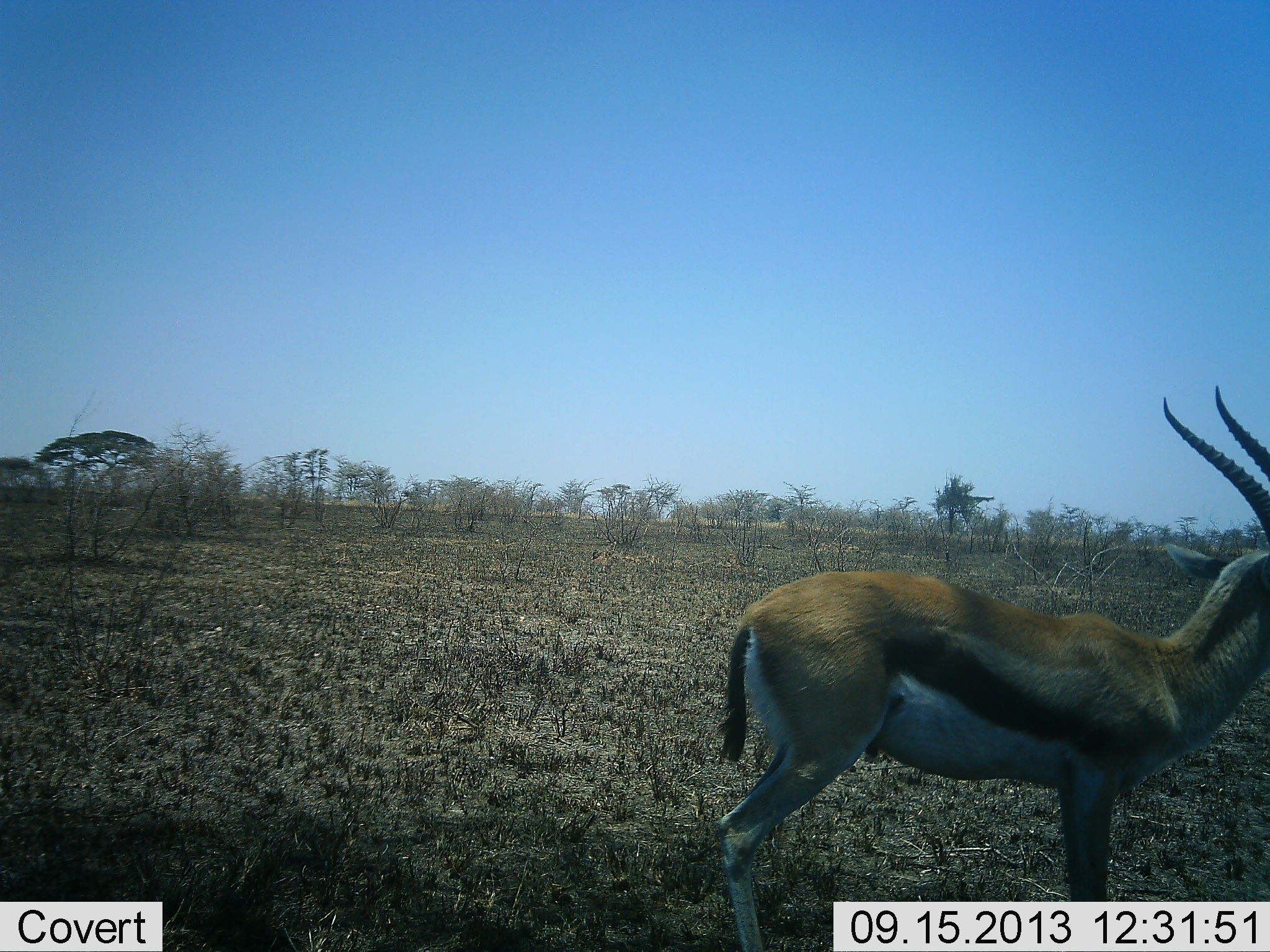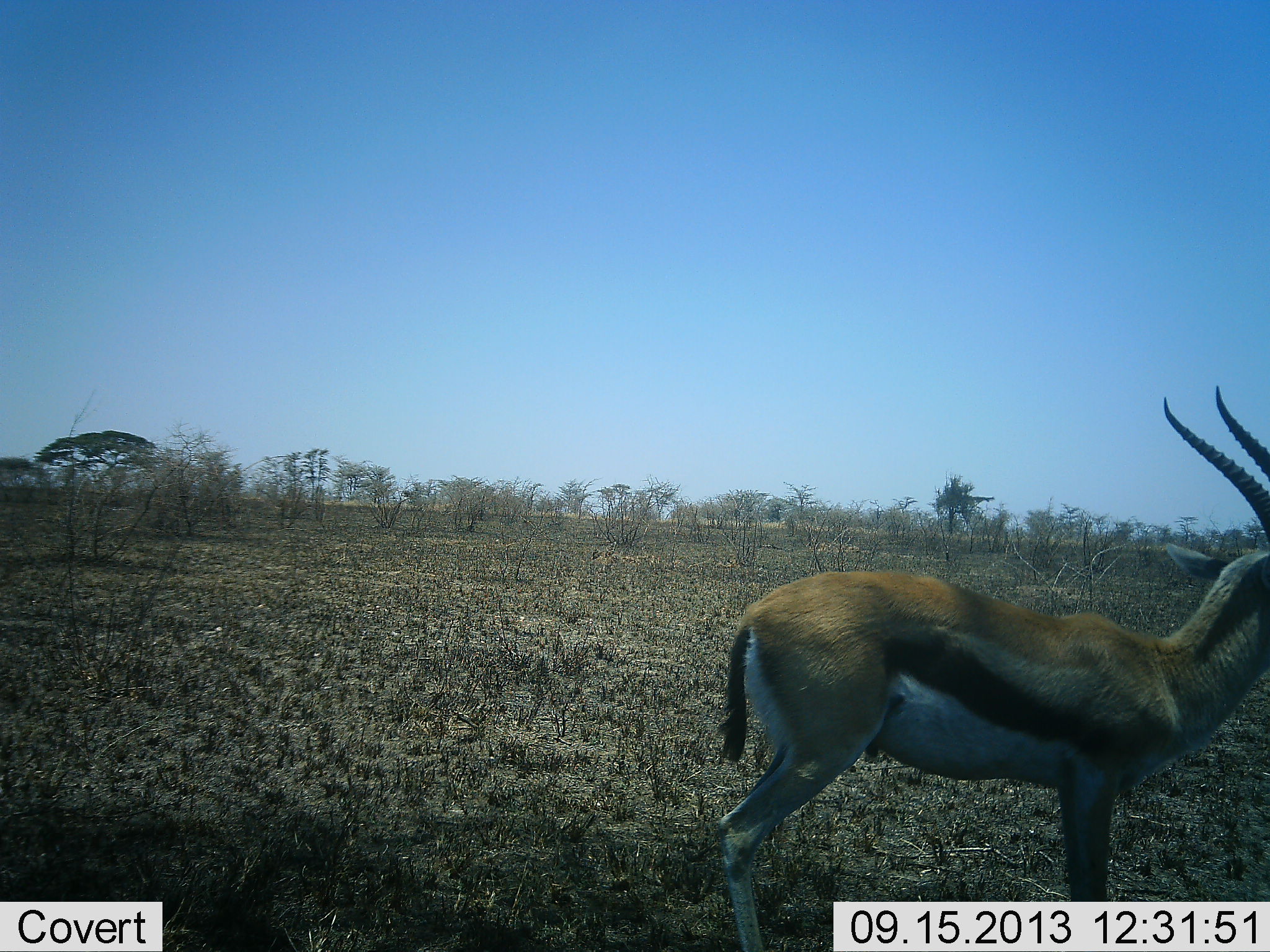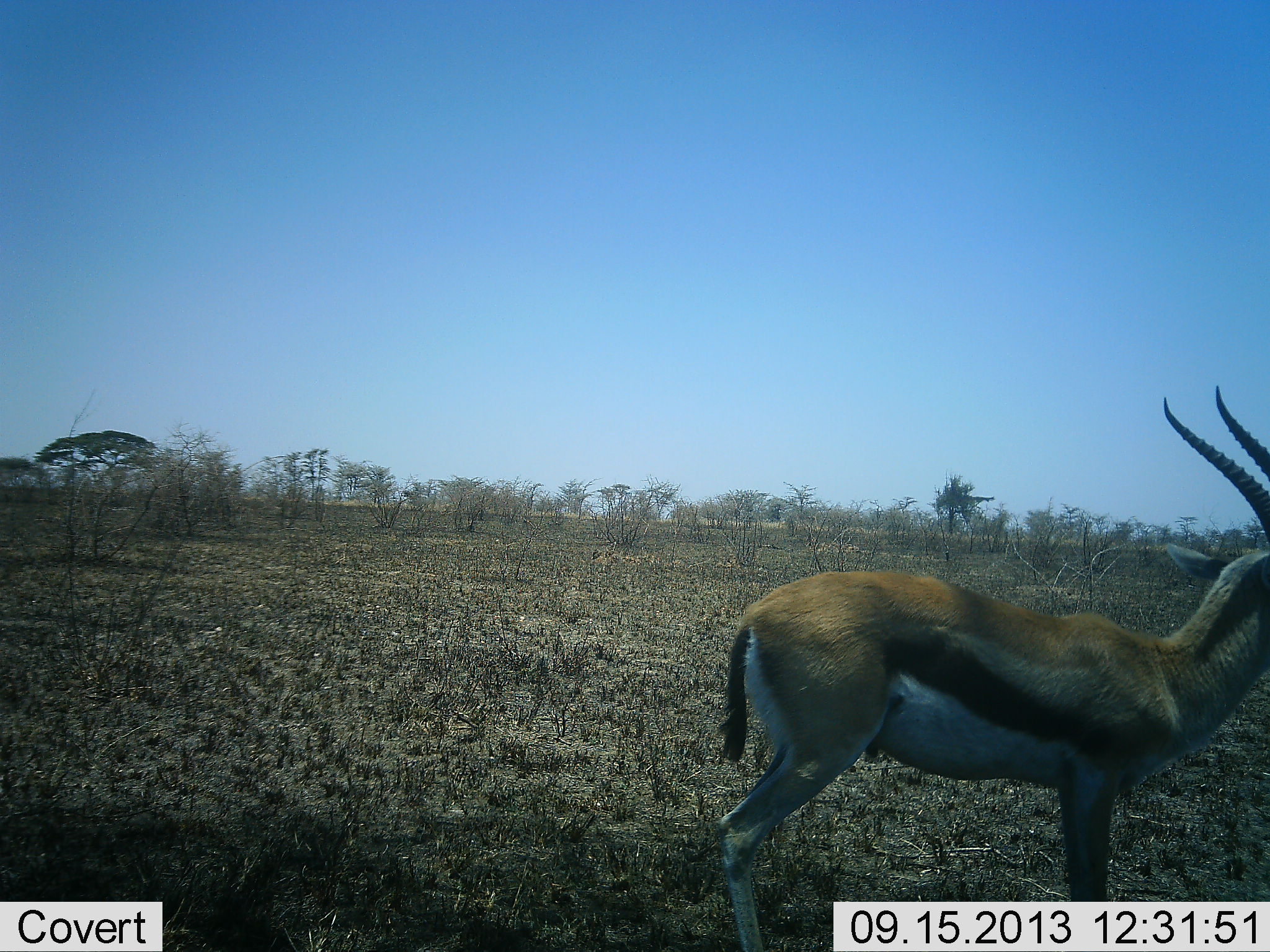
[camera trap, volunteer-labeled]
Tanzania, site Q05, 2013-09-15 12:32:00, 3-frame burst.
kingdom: Animalia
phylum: Chordata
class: Mammalia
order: Artiodactyla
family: Bovidae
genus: Eudorcas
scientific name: Eudorcas thomsonii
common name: thomson's gazelle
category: gazellethomsons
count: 1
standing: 96%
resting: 0%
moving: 4%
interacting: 0%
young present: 0%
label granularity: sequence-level